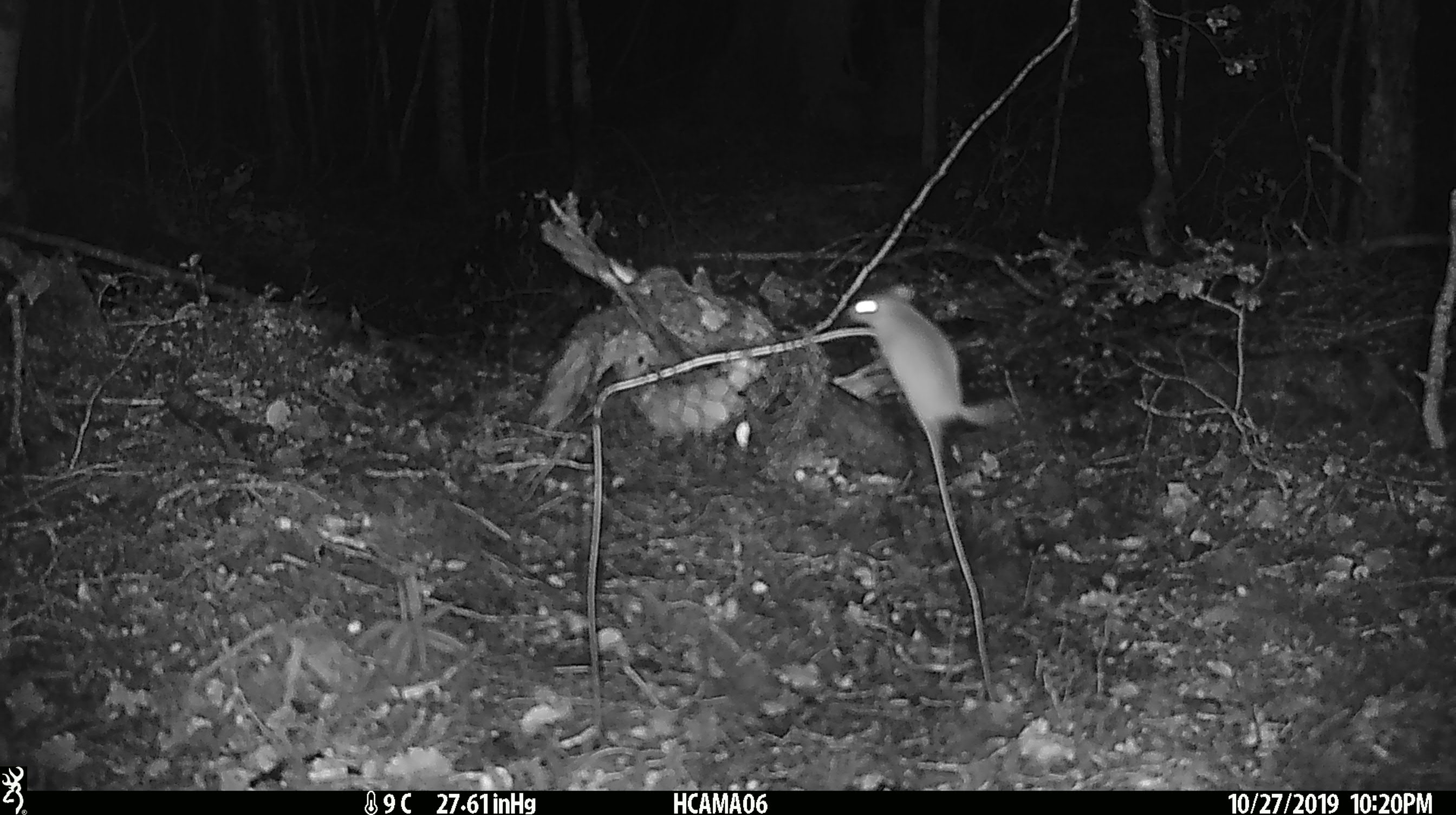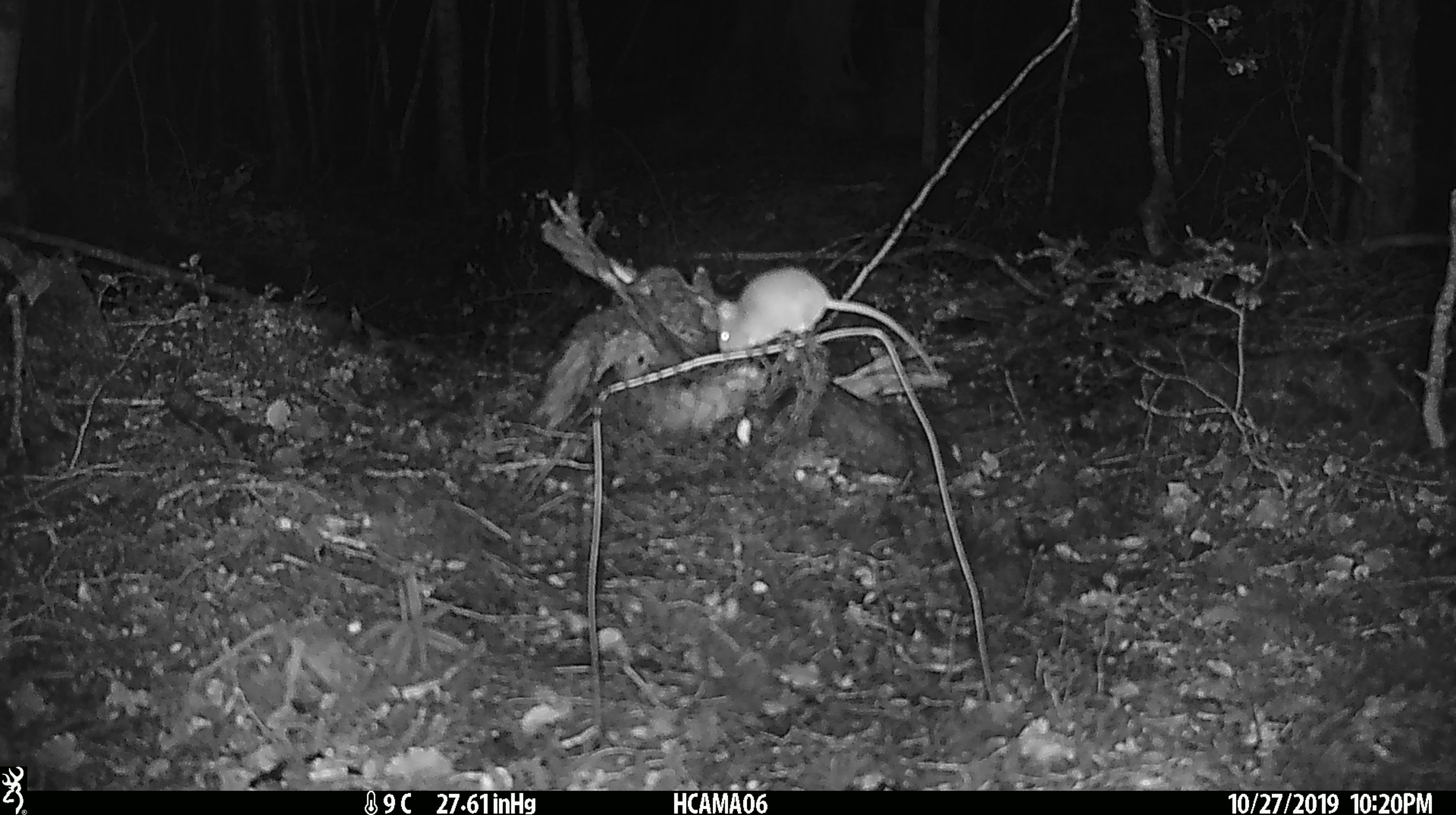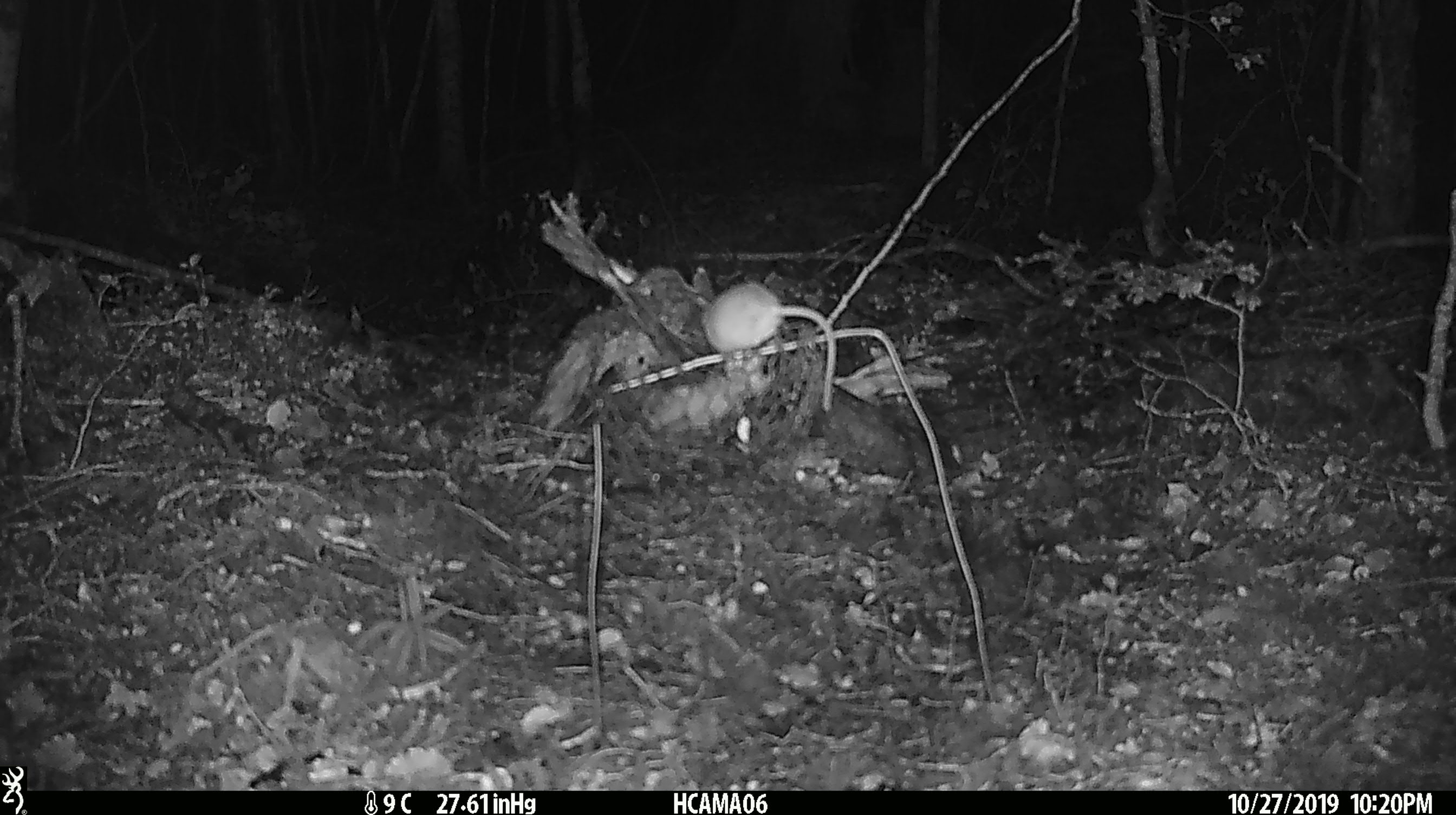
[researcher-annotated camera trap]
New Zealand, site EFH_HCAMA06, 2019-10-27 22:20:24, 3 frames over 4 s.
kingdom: Animalia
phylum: Chordata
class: Mammalia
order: Rodentia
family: Muridae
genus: Mus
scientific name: Mus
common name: mouse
Mouse (Mus).